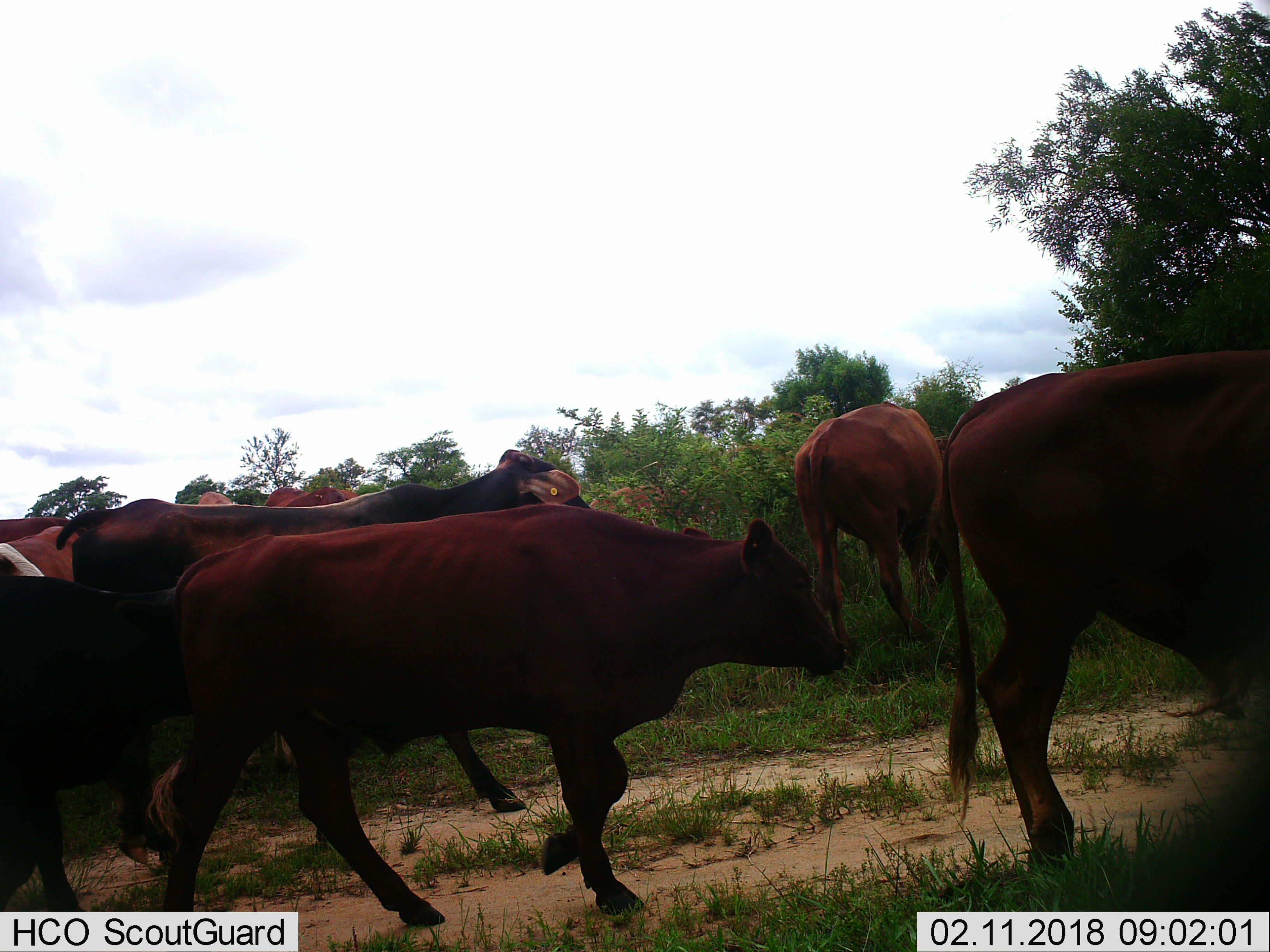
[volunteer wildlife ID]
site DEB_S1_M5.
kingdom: Animalia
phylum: Chordata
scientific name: Vertebrata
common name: domestic animal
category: domesticanimal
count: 8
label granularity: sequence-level